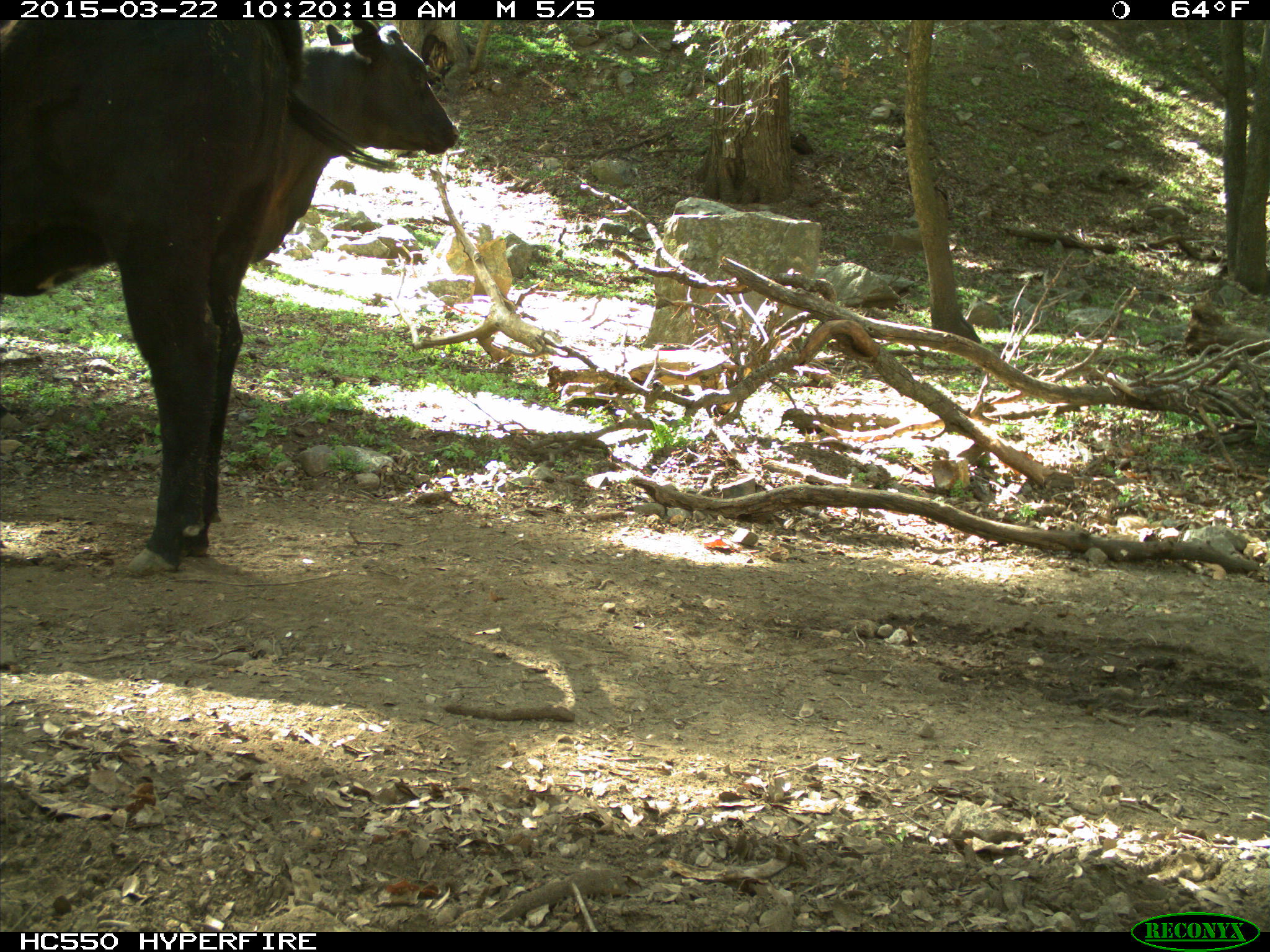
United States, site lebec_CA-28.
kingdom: Animalia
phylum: Chordata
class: Mammalia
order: Artiodactyla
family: Bovidae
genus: Bos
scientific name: Bos taurus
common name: domestic cow